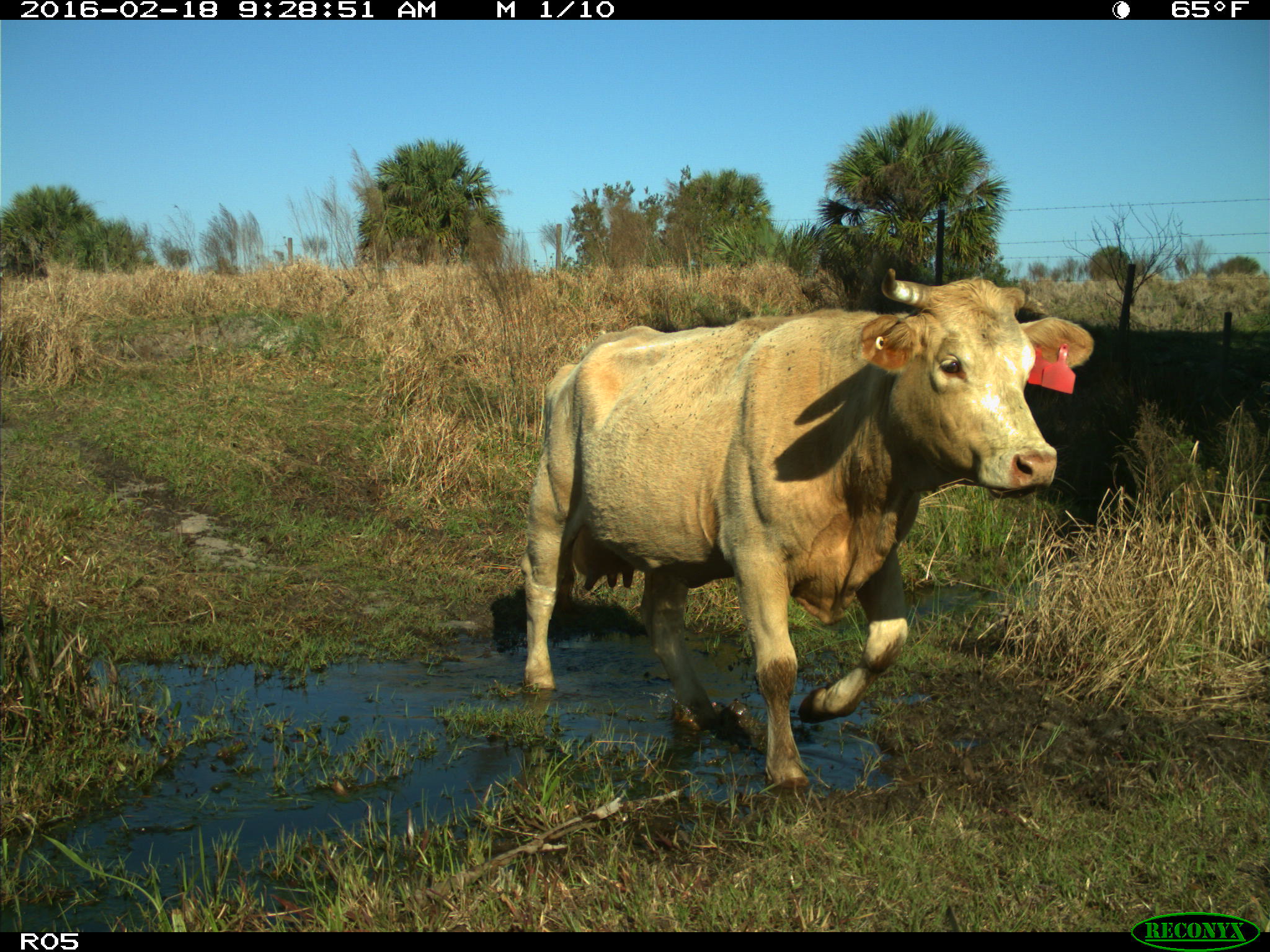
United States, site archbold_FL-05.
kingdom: Animalia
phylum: Chordata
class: Mammalia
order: Artiodactyla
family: Bovidae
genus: Bos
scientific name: Bos taurus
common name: domestic cow